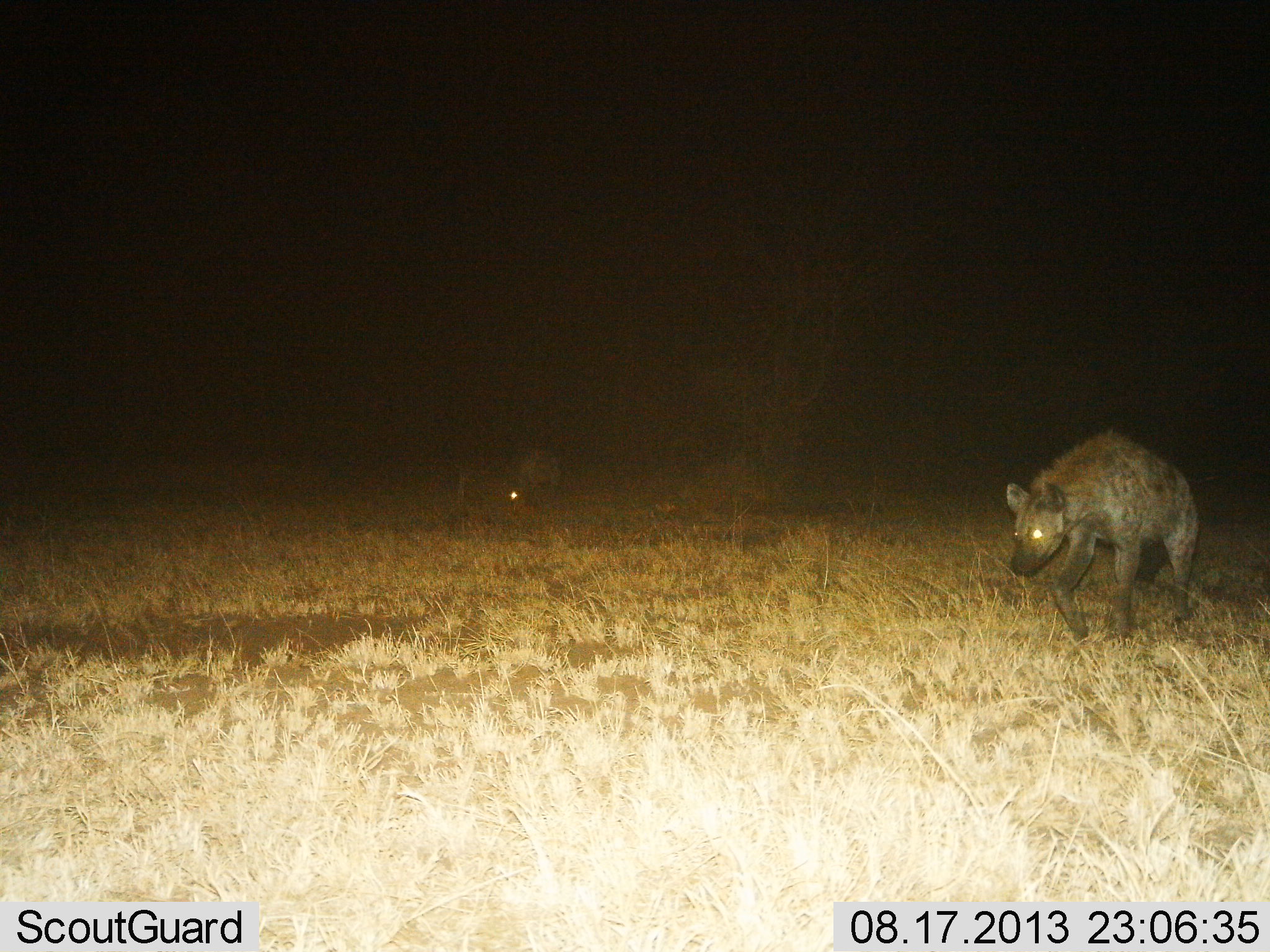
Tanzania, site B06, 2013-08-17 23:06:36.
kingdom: Animalia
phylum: Chordata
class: Mammalia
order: Carnivora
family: Hyaenidae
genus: Crocuta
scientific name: Crocuta crocuta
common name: spotted hyena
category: hyenaspotted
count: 2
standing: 24%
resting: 0%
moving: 86%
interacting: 0%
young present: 0%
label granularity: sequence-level